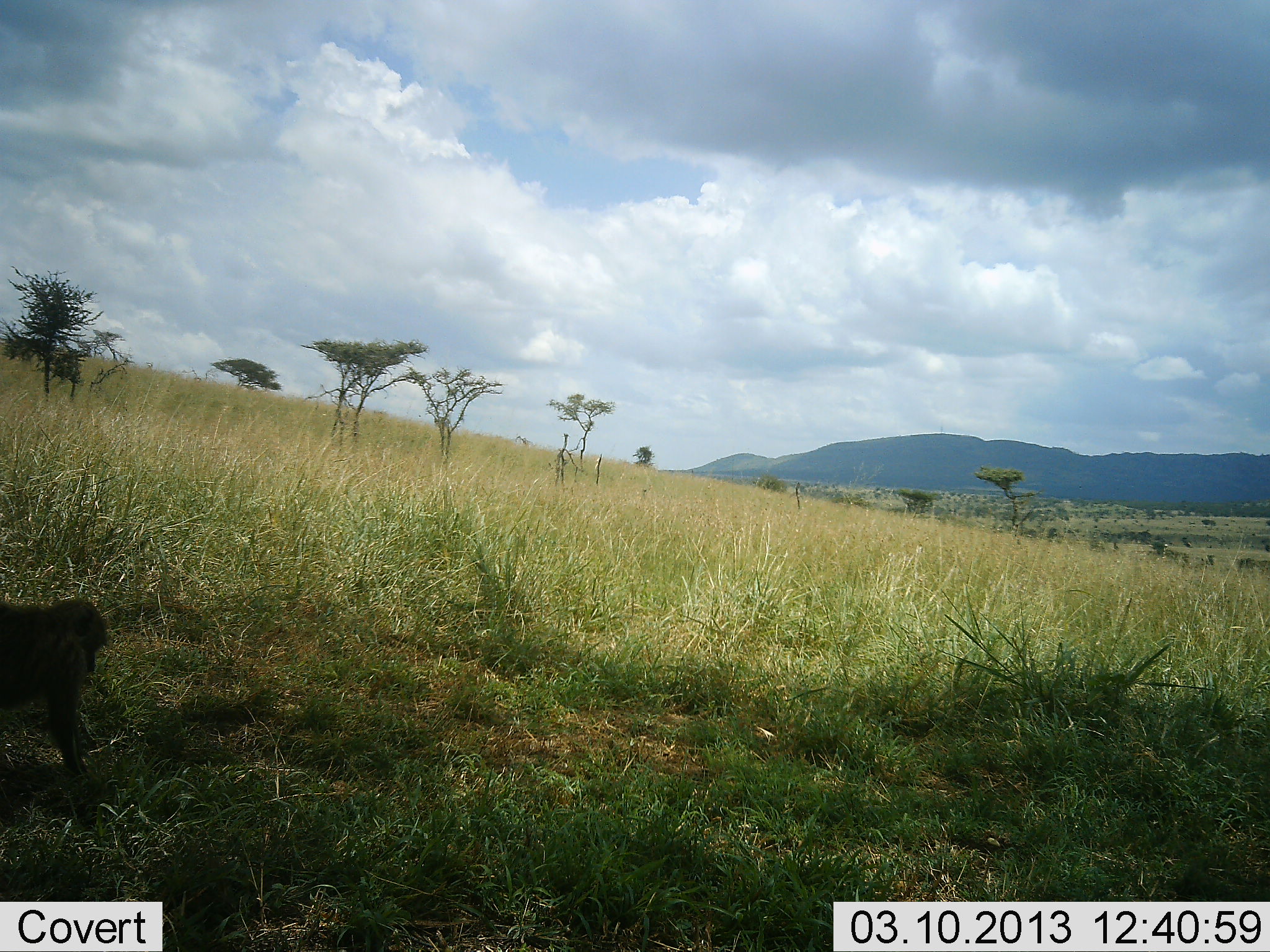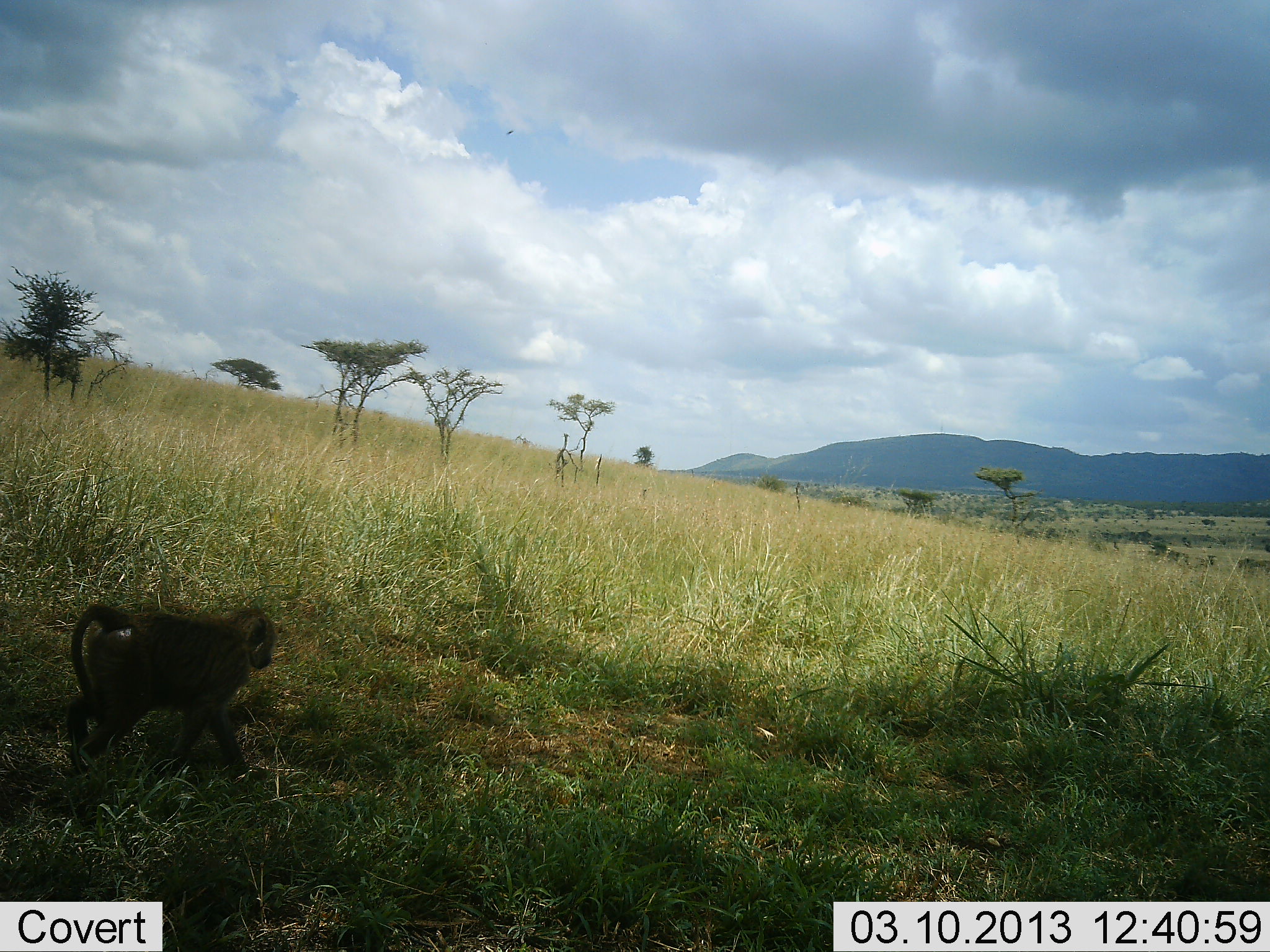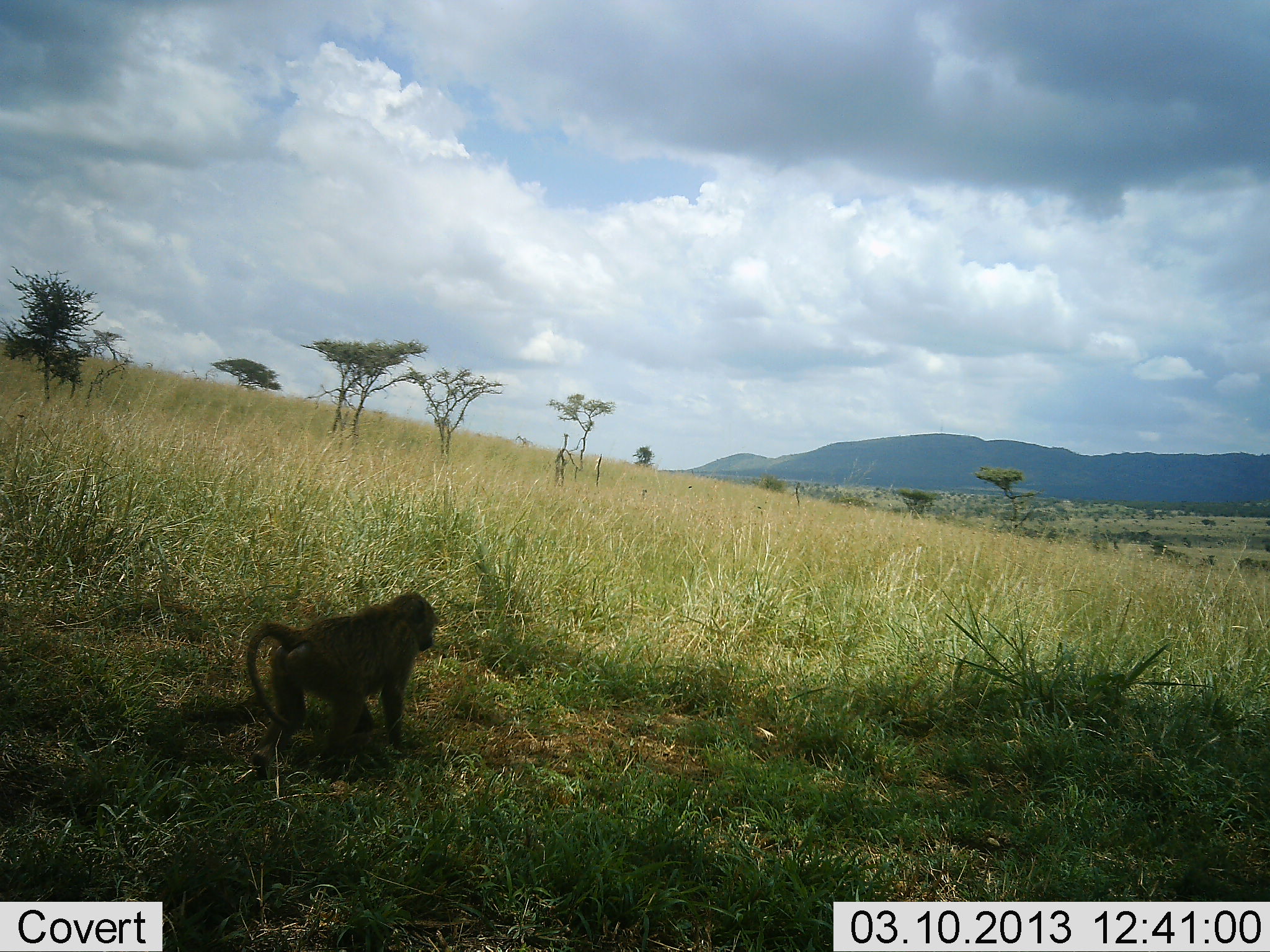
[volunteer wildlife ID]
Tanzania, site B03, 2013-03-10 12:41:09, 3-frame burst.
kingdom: Animalia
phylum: Chordata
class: Mammalia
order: Primates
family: Cercopithecidae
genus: Papio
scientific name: Papio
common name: baboon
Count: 1.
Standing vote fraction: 0%.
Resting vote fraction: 0%.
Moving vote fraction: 100%.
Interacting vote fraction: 0%.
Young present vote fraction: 6%.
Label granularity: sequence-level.